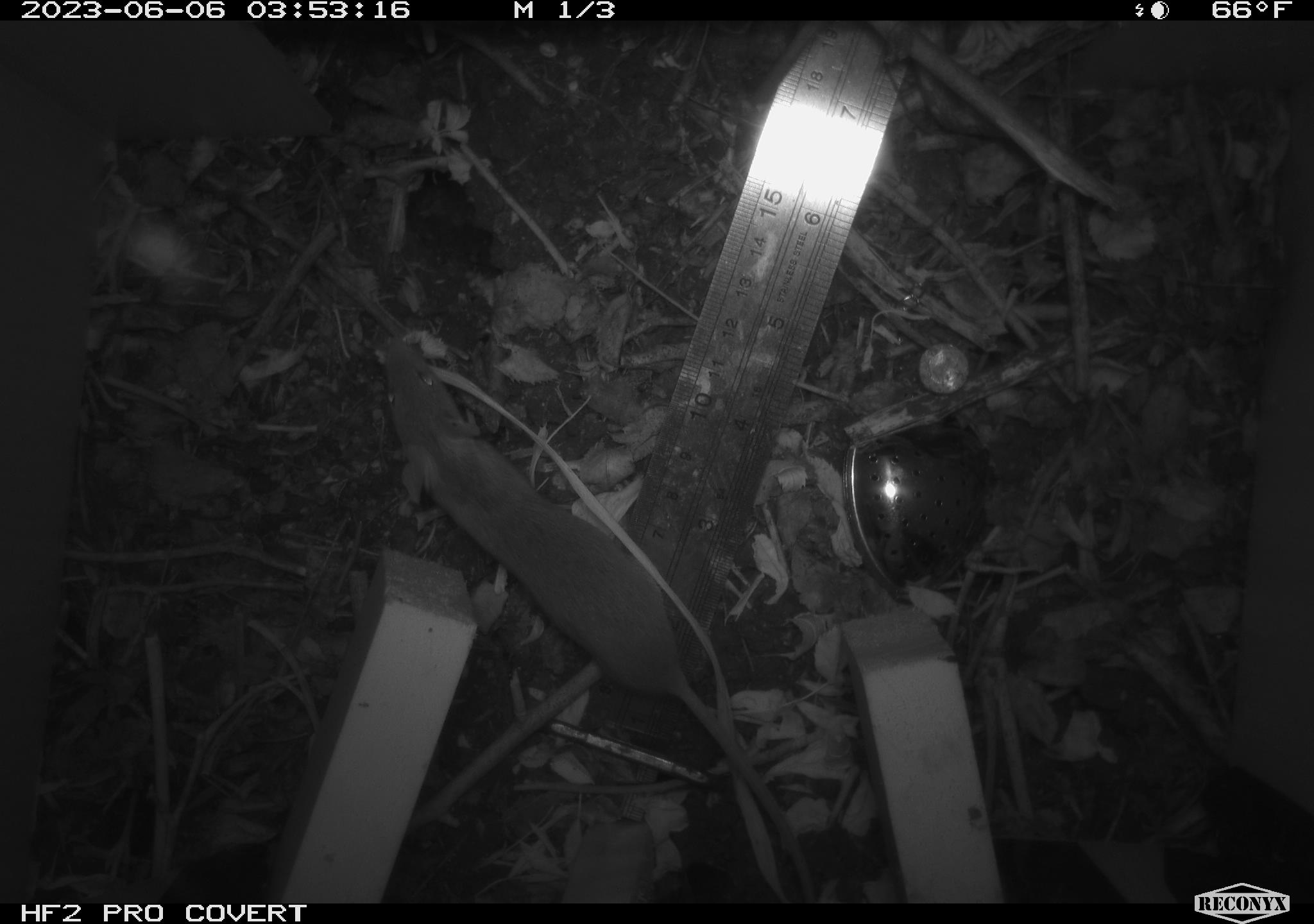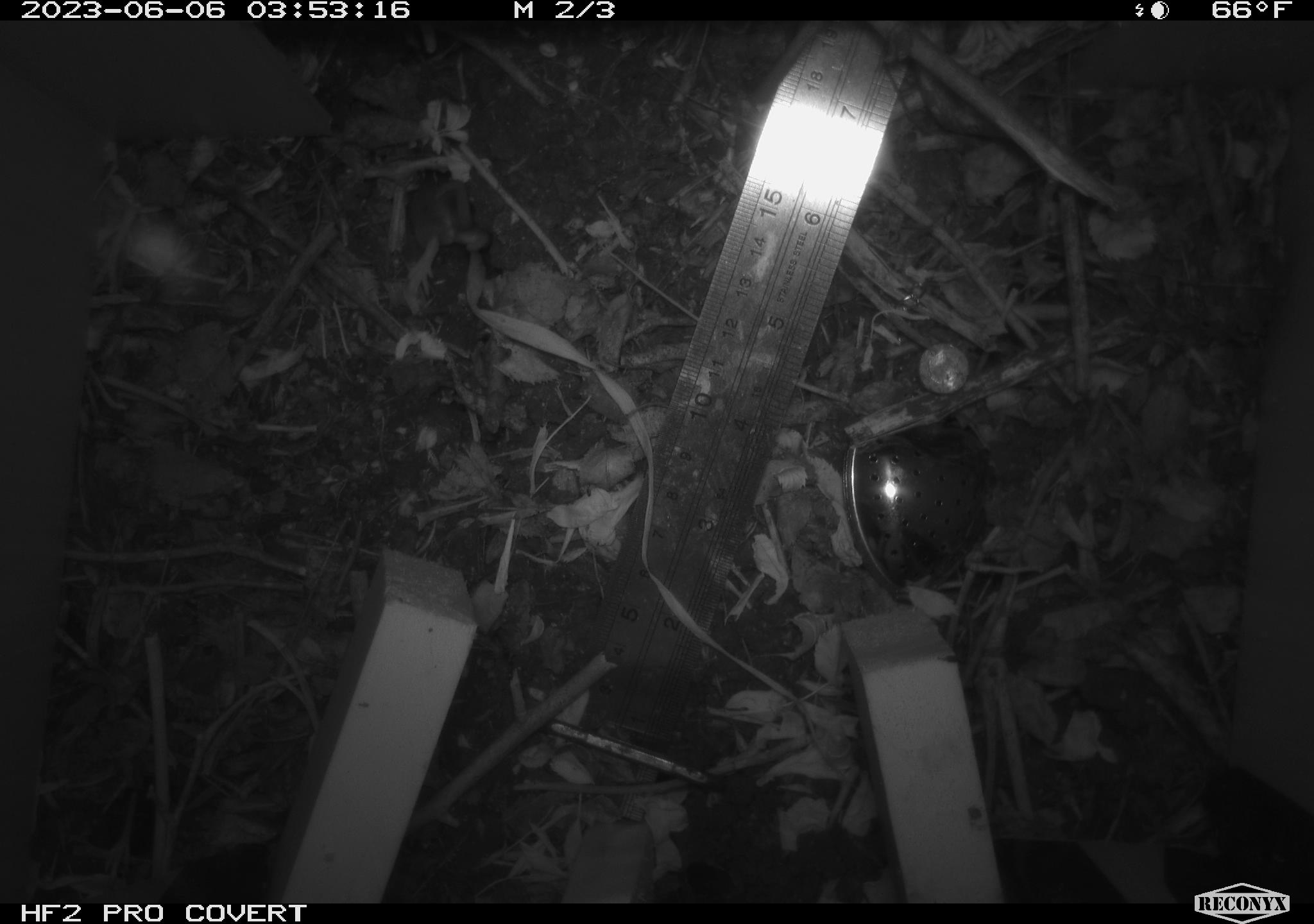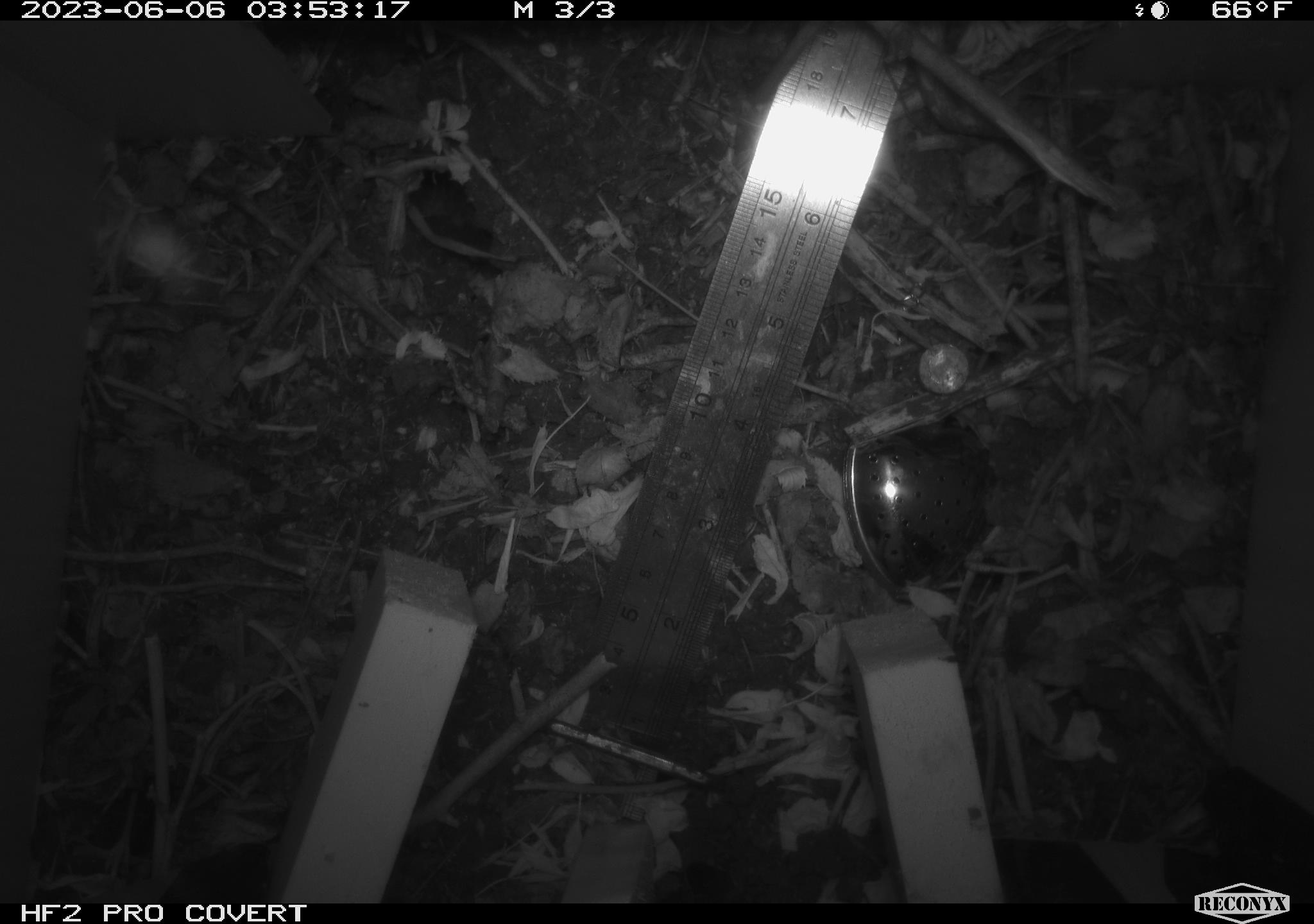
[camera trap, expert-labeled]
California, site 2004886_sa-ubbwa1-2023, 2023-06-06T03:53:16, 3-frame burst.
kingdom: Animalia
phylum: Chordata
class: Mammalia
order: Rodentia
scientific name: Rodentia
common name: rodent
Rodent (Rodentia).